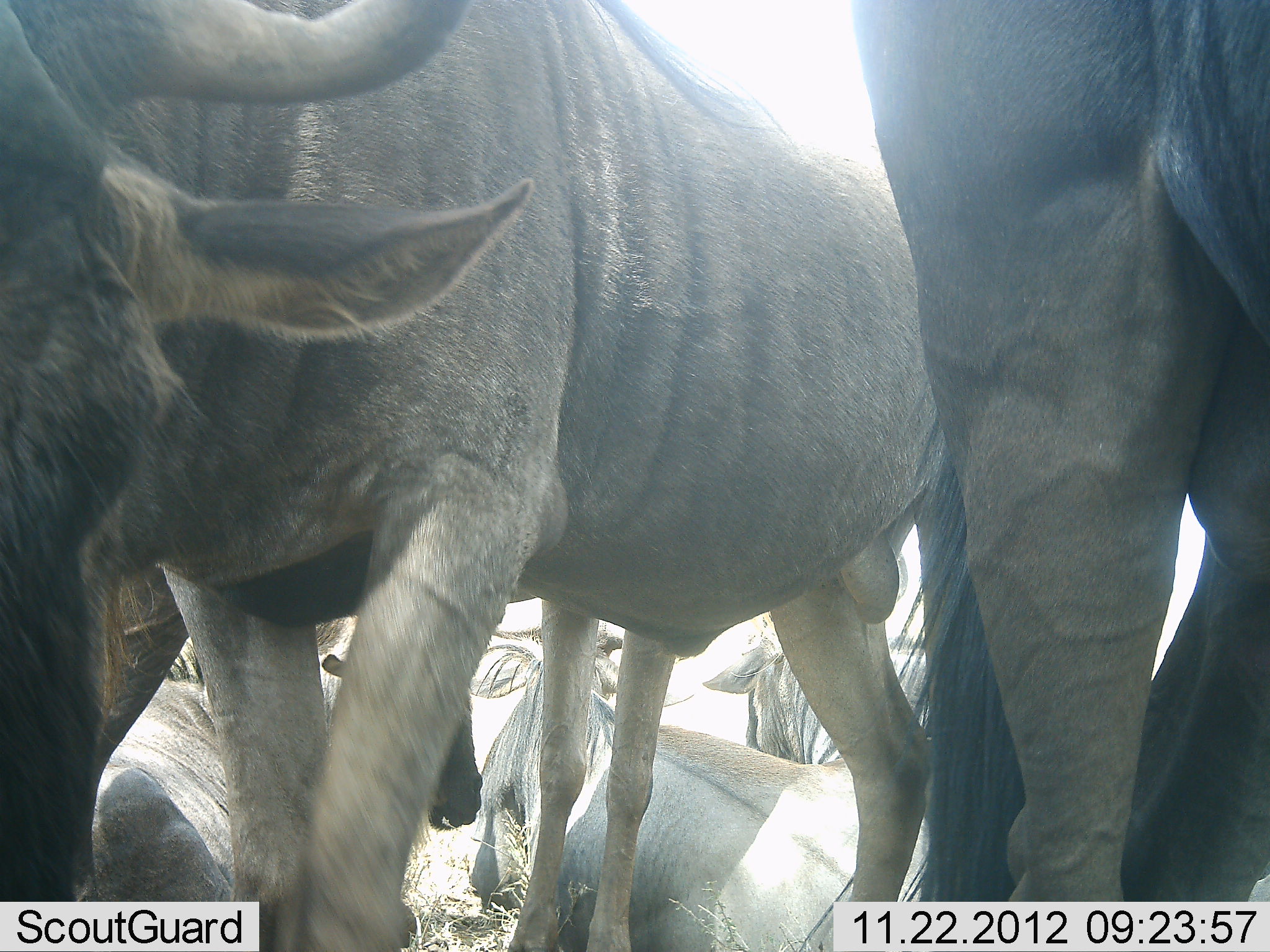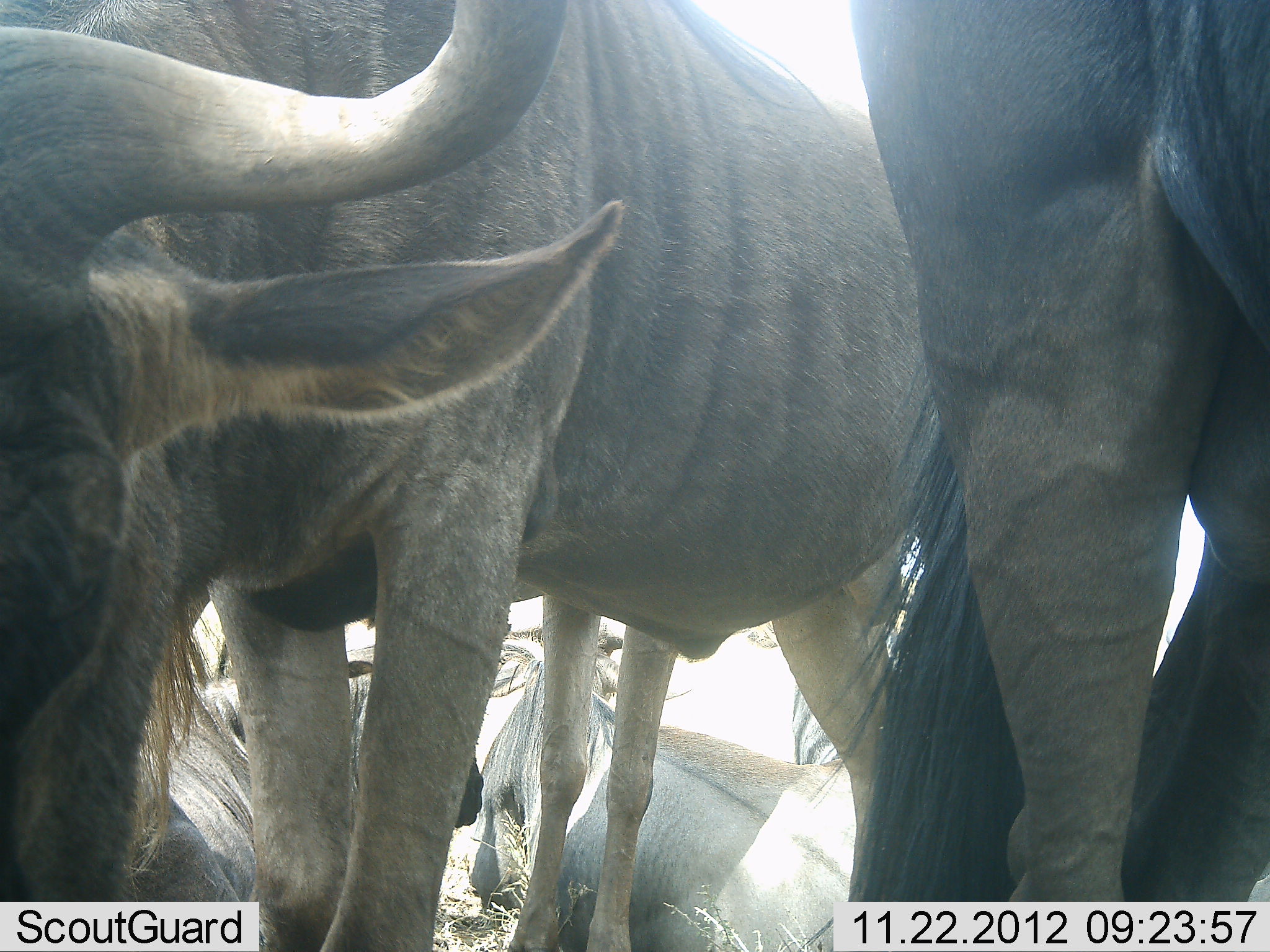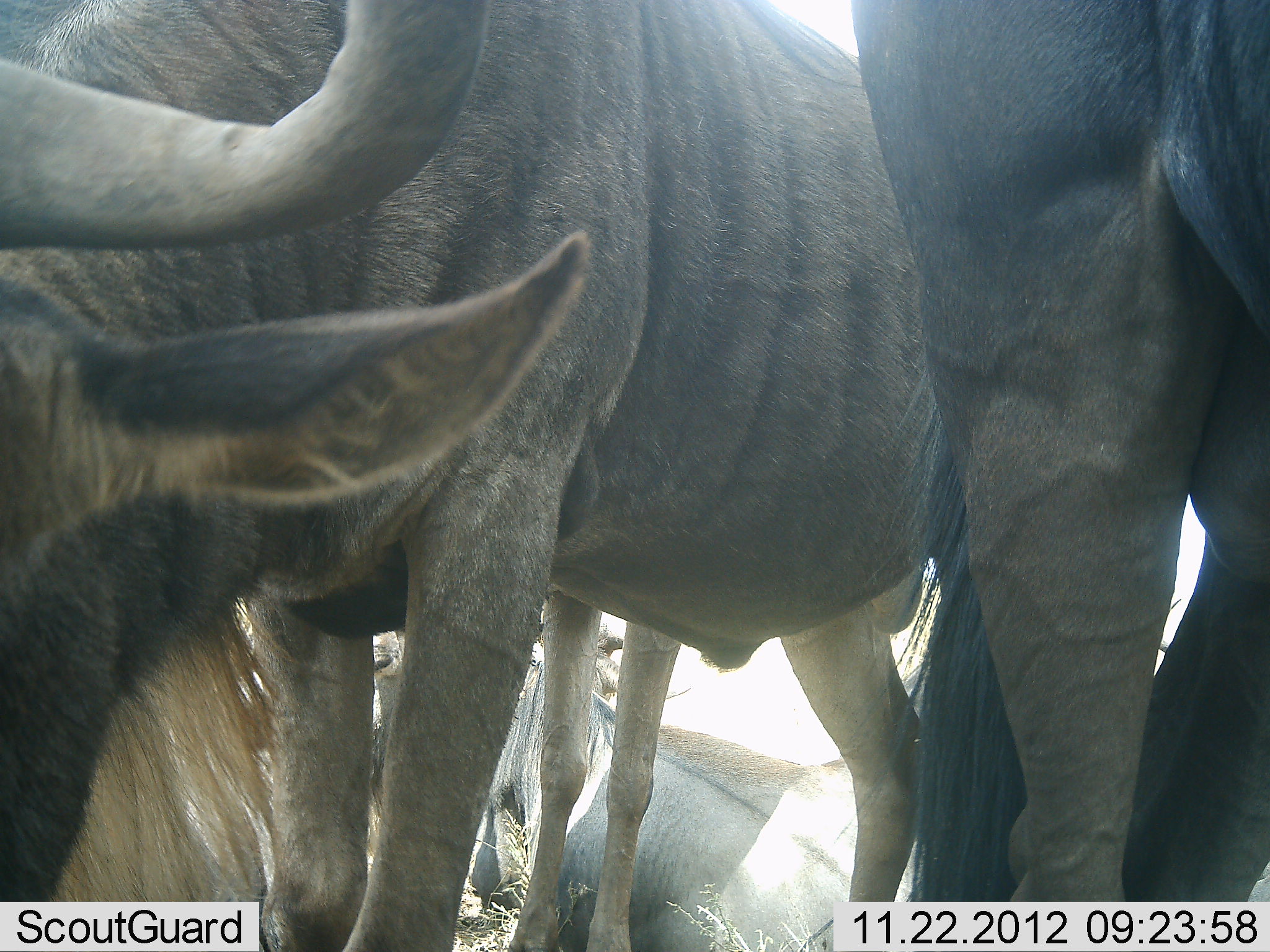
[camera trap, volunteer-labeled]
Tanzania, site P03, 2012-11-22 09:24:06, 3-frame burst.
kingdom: Animalia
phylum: Chordata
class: Mammalia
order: Artiodactyla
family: Bovidae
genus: Connochaetes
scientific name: Connochaetes taurinus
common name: blue wildebeest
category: wildebeest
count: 4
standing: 80%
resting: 100%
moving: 0%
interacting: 0%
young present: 0%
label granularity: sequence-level